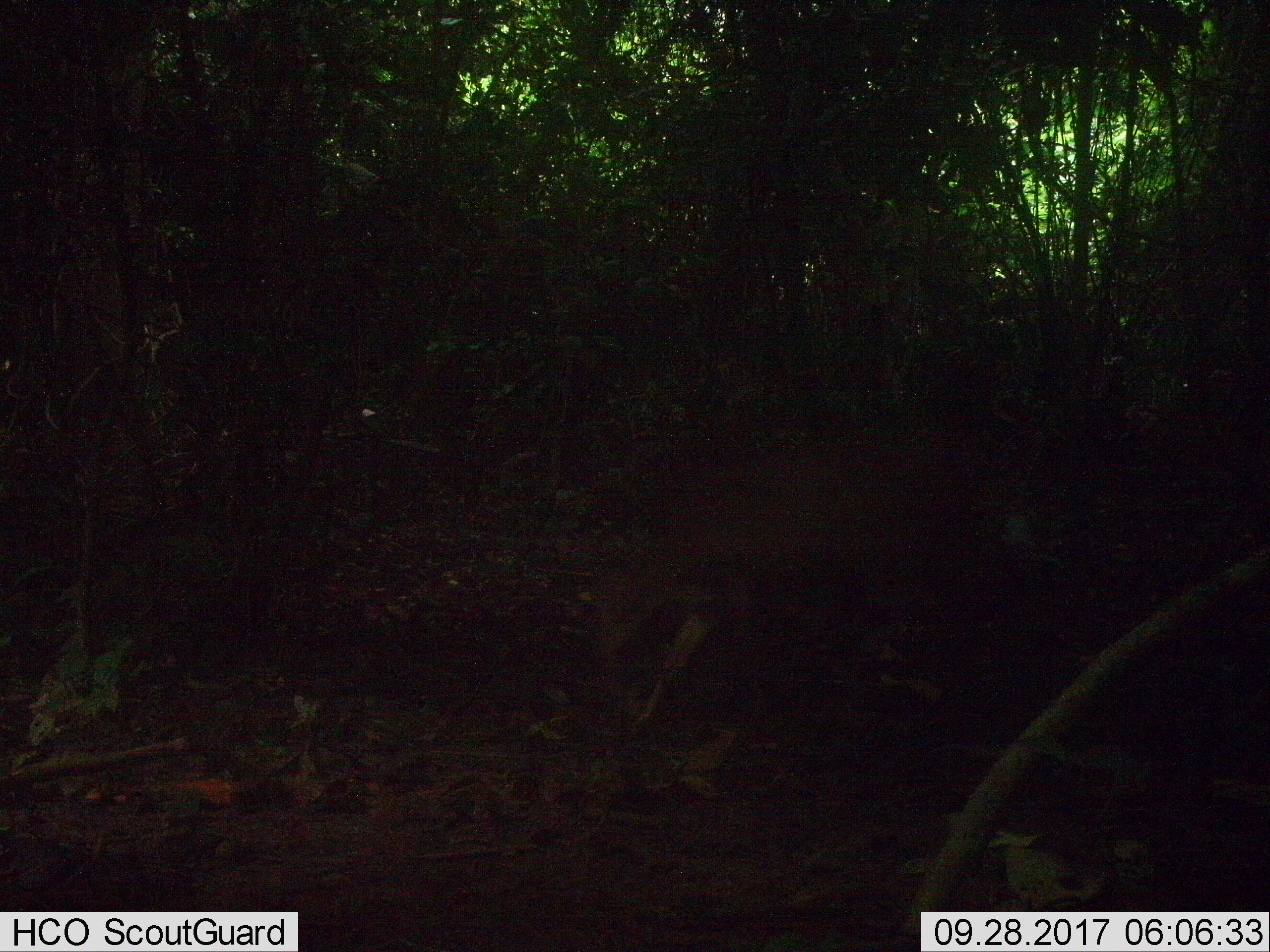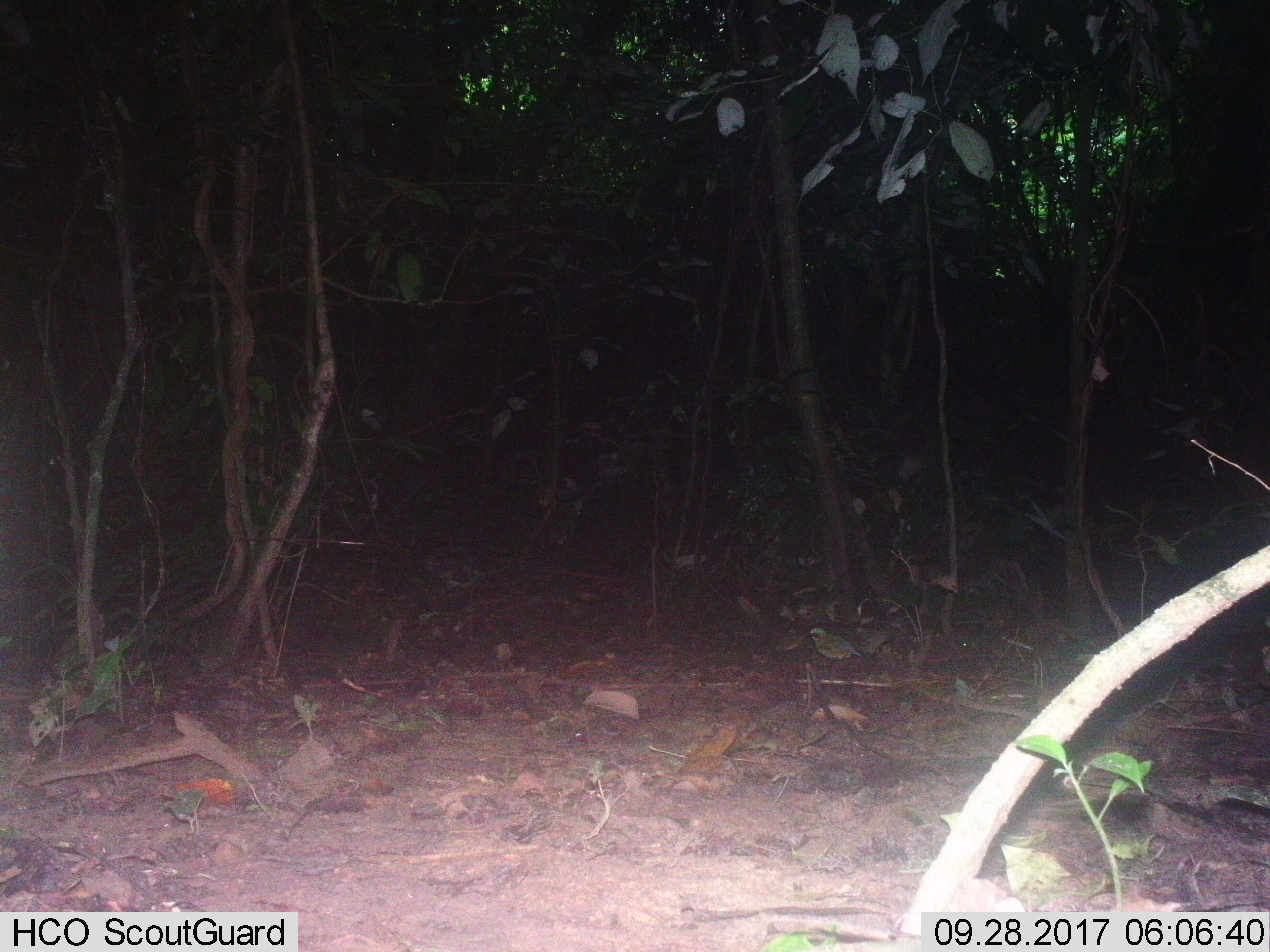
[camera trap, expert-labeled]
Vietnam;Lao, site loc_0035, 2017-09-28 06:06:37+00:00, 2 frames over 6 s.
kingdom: Animalia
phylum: Chordata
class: Mammalia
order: Artiodactyla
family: Cervidae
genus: Muntiacus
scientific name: Muntiacus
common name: muntjacs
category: unidentified muntjac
Unidentified muntjac (muntjacs) (Muntiacus). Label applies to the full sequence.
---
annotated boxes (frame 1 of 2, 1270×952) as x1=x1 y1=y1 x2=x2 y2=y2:
unidentified muntjac: x1=586 y1=408 x2=988 y2=737